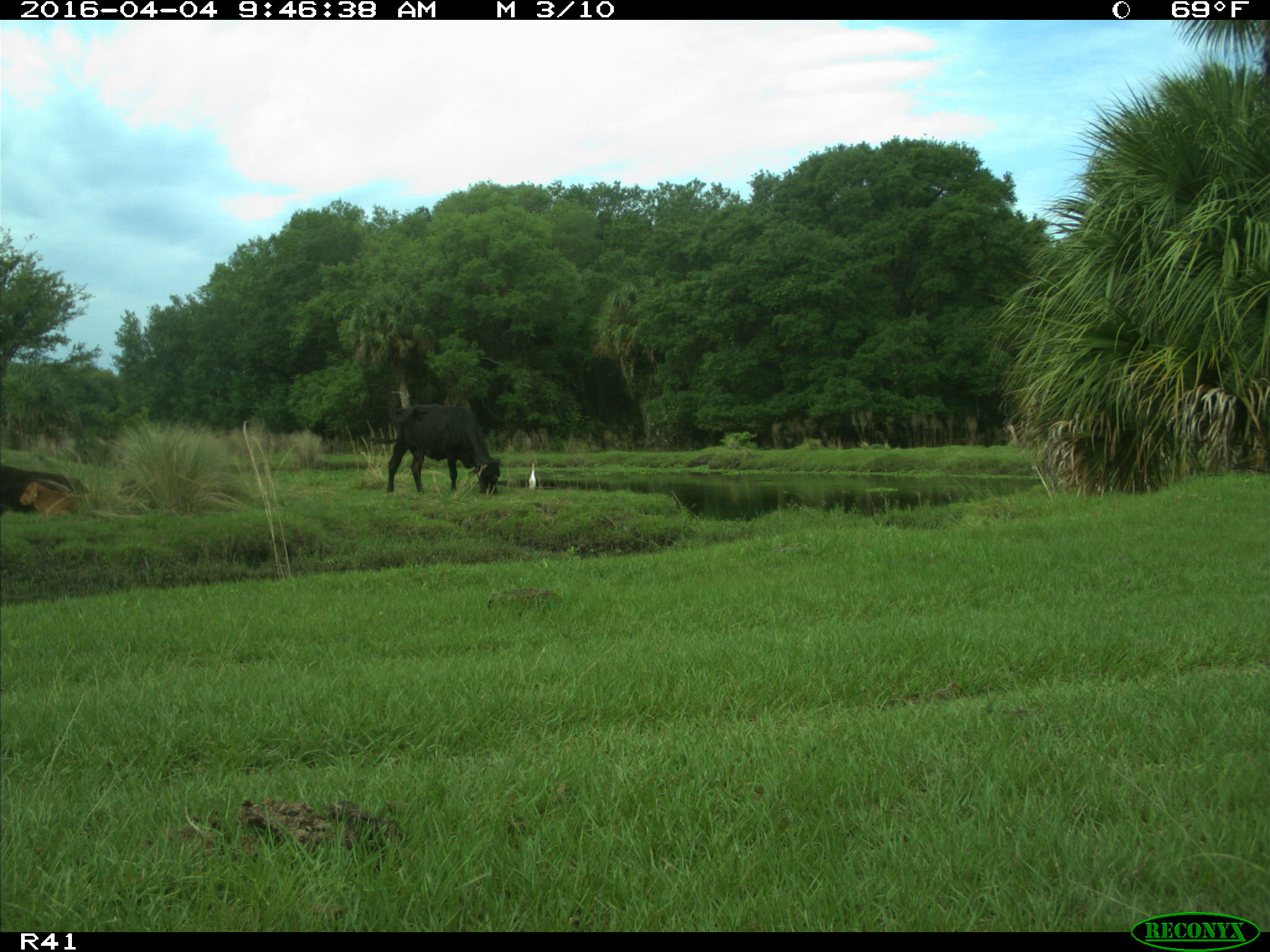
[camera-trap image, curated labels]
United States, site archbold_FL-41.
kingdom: Animalia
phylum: Chordata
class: Mammalia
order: Artiodactyla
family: Bovidae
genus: Bos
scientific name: Bos taurus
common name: domestic cow